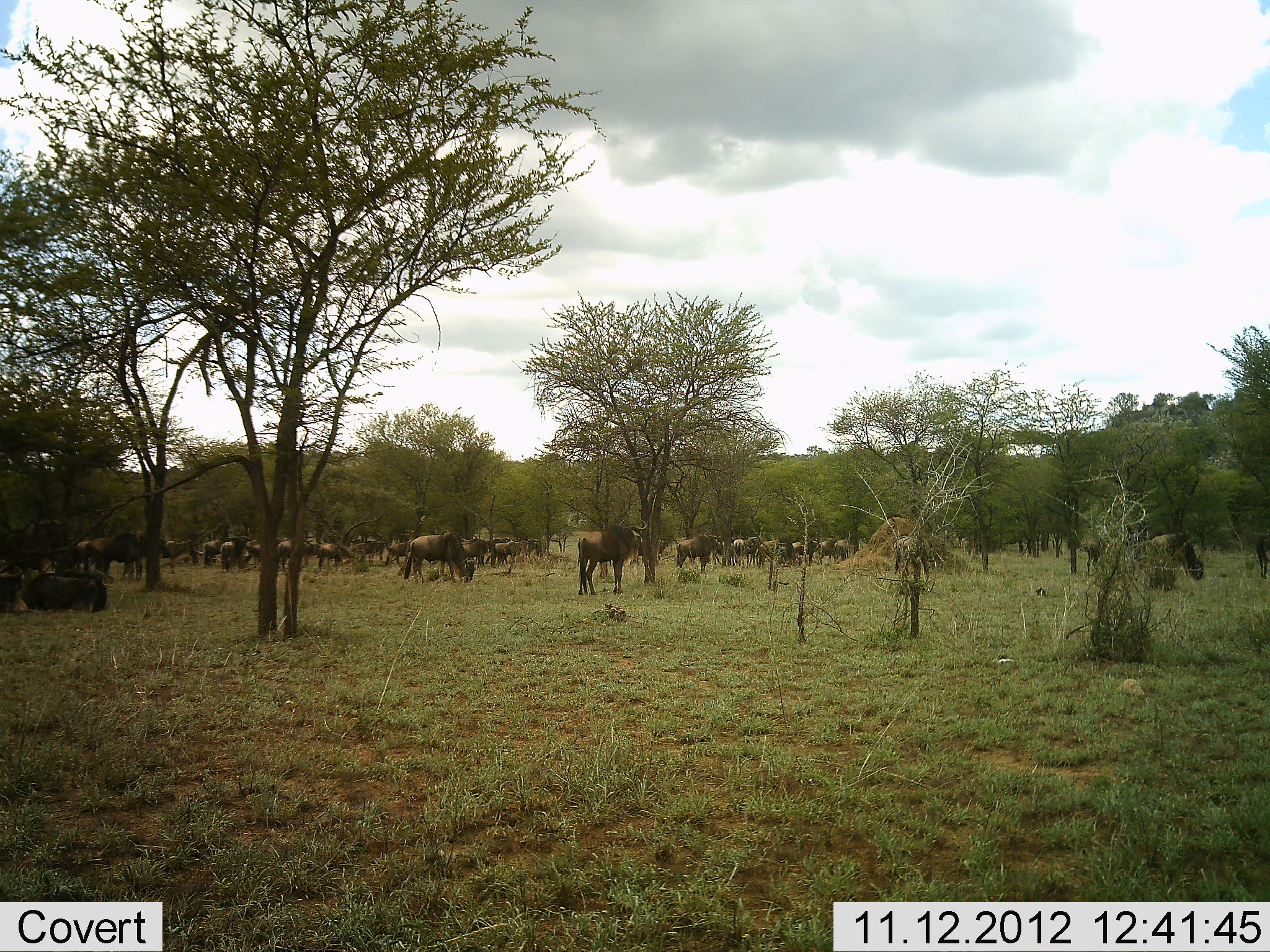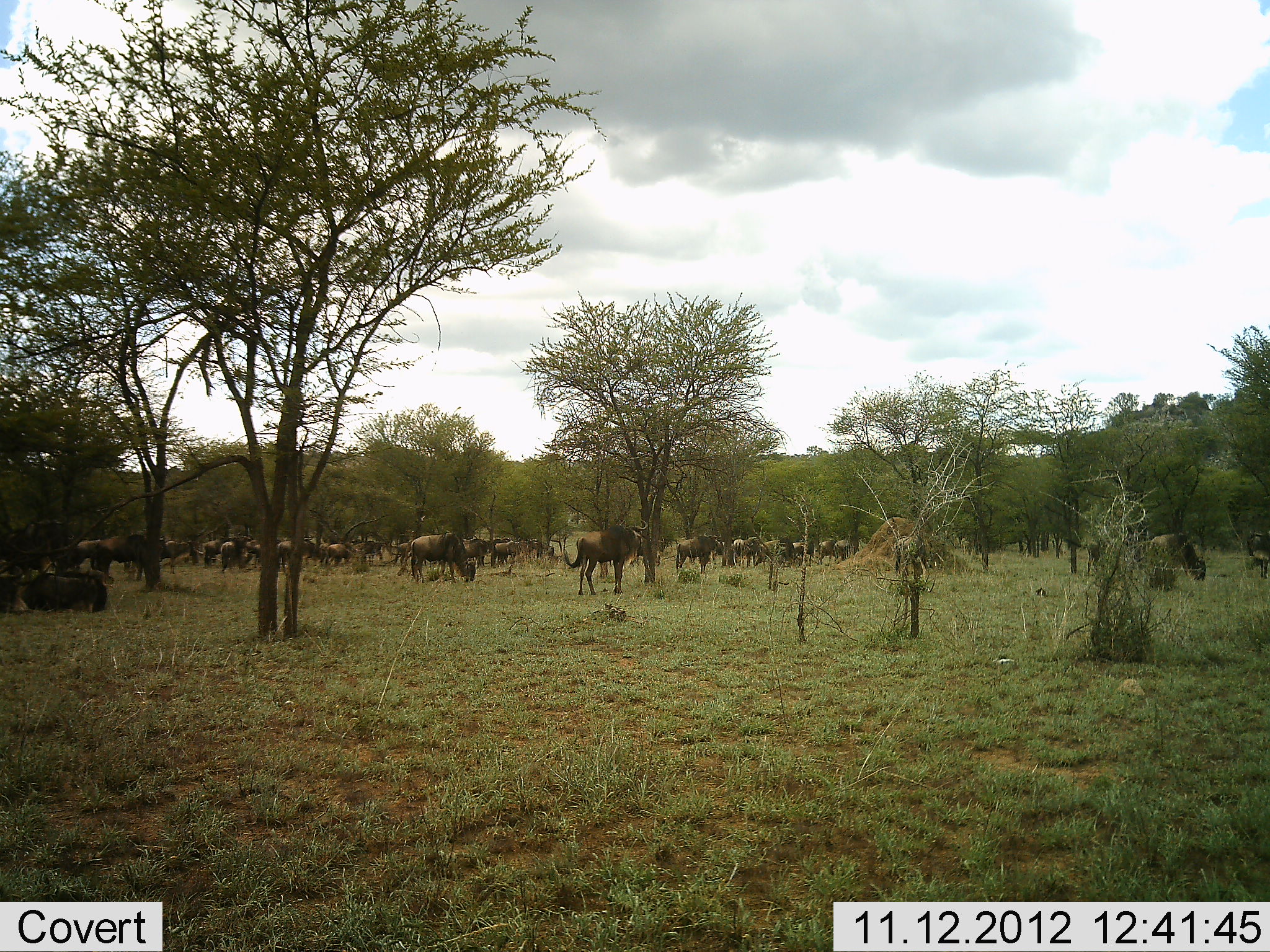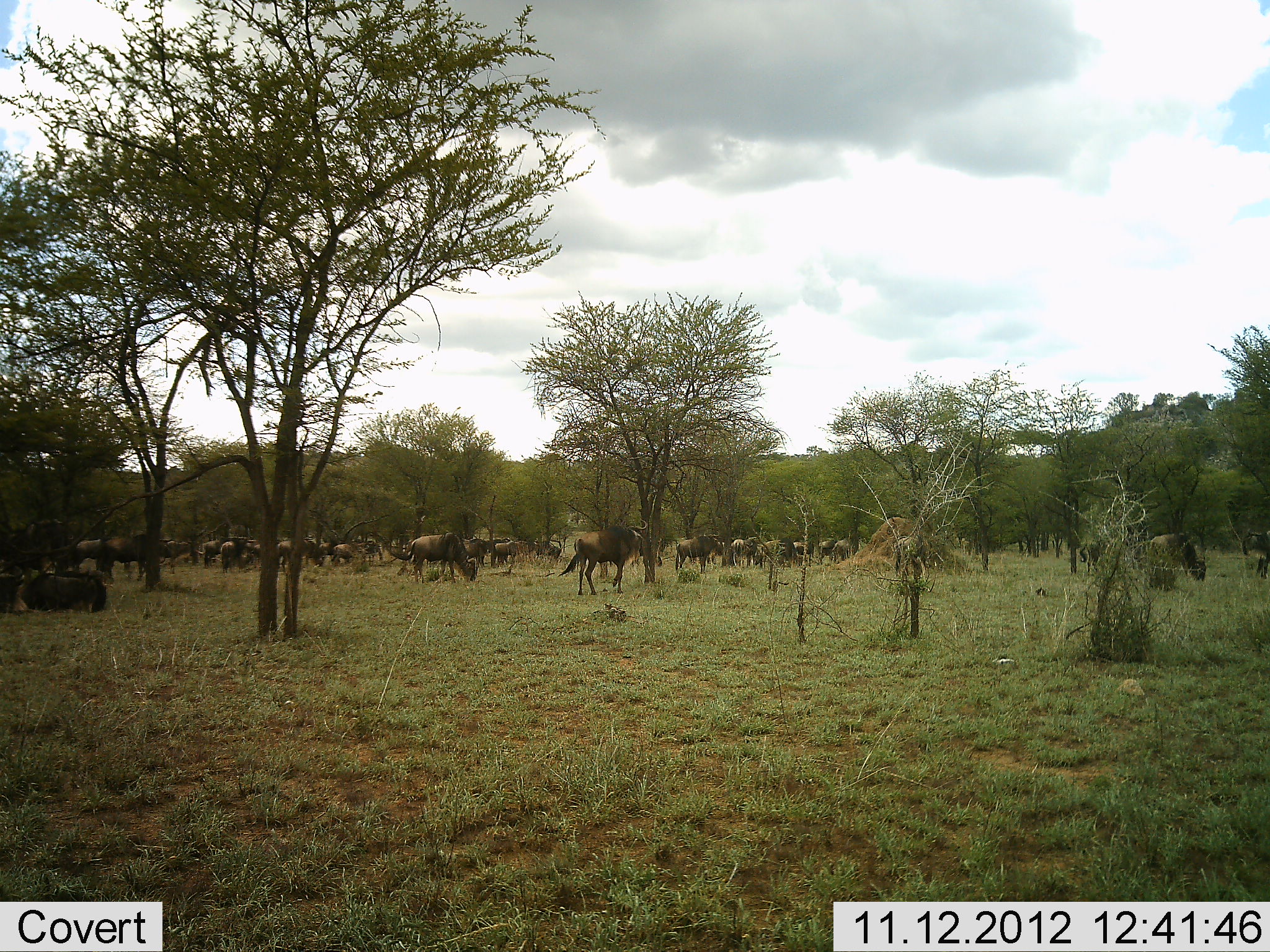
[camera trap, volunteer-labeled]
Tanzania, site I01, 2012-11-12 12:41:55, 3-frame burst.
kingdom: Animalia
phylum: Chordata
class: Mammalia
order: Artiodactyla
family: Bovidae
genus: Connochaetes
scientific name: Connochaetes taurinus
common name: blue wildebeest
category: wildebeest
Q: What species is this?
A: Wildebeest (blue wildebeest) (Connochaetes taurinus).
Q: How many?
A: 11-50.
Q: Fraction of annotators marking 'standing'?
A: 80%.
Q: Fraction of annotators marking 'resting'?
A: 40%.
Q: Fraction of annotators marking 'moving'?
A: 30%.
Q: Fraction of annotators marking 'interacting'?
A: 10%.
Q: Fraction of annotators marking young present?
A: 0%.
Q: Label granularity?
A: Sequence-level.